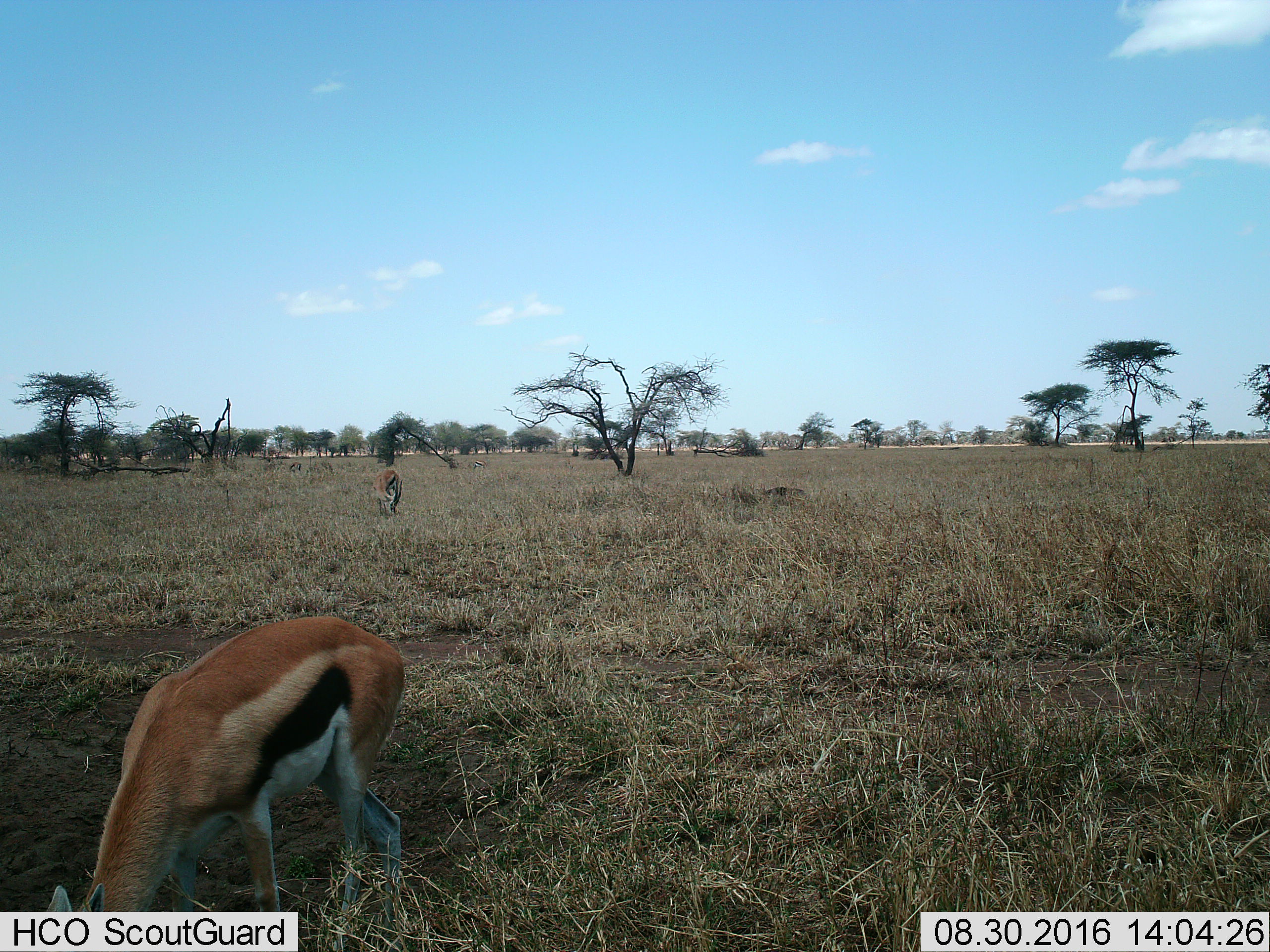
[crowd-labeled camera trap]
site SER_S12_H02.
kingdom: Animalia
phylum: Chordata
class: Mammalia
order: Artiodactyla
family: Bovidae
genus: Eudorcas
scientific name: Eudorcas thomsonii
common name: thomson's gazelle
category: gazellethomsons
Gazellethomsons (thomson's gazelle) (Eudorcas thomsonii), count 2. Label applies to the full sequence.